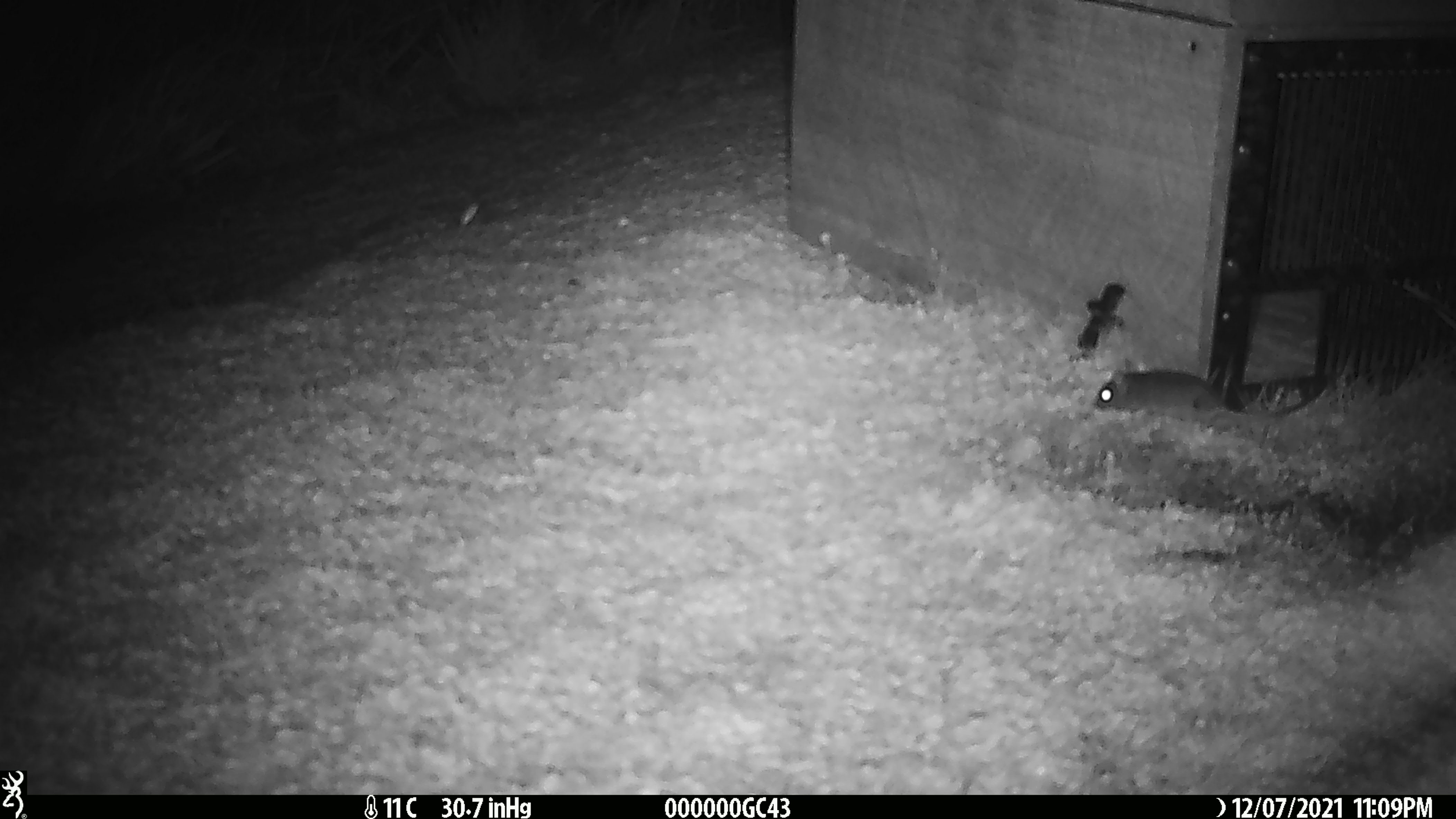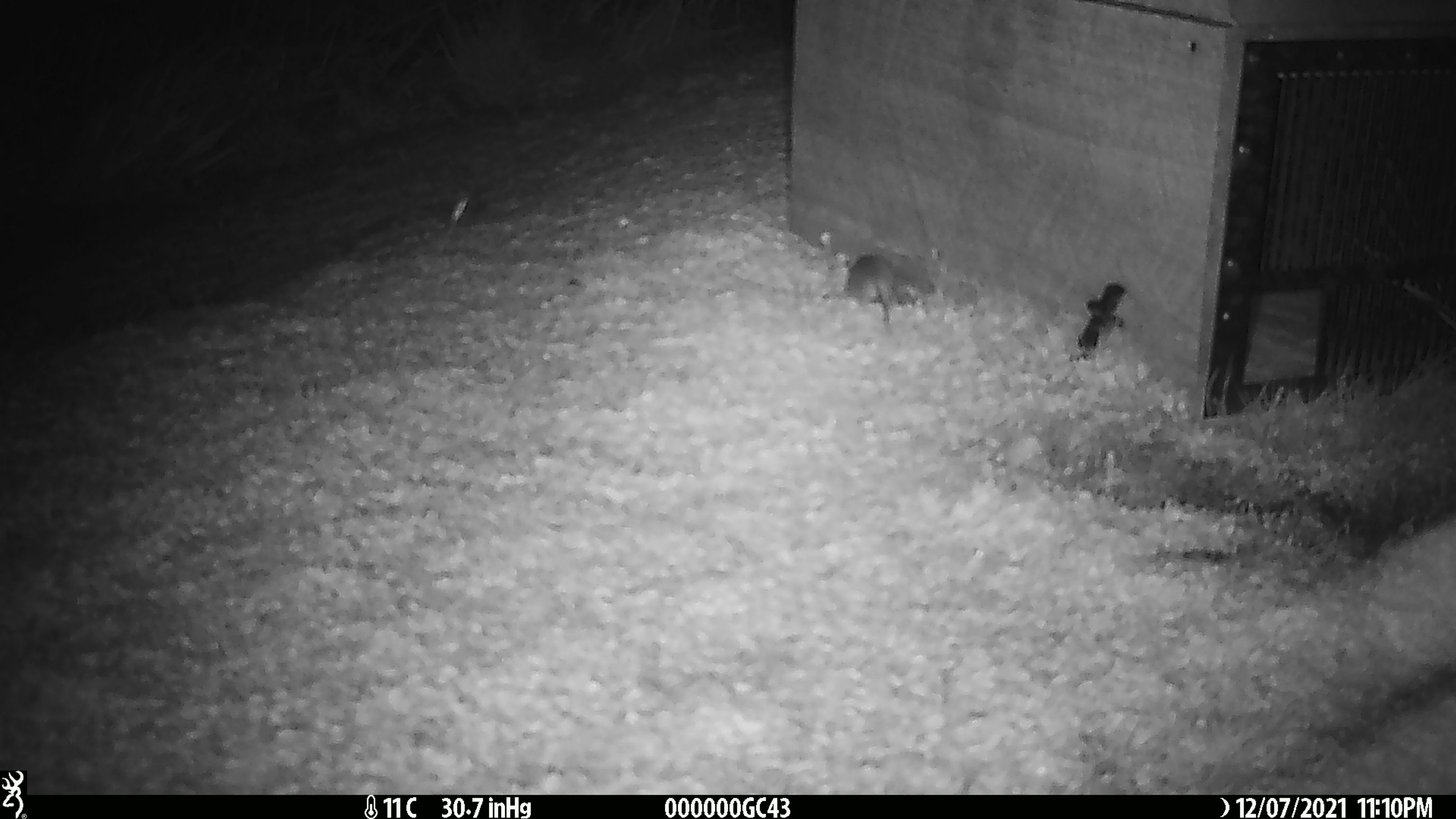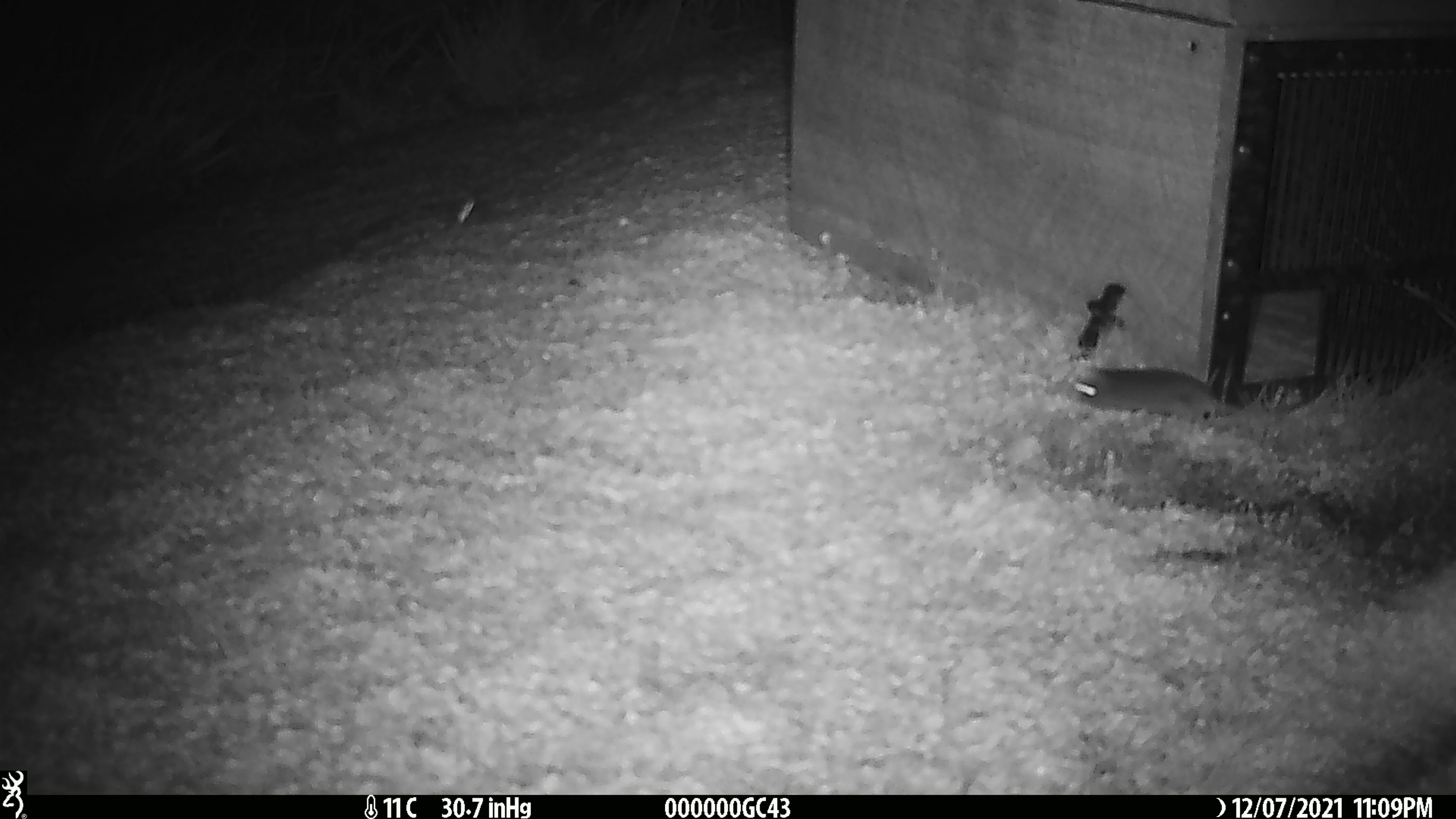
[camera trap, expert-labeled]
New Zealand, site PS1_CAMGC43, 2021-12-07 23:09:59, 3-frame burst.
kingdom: Animalia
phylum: Chordata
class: Mammalia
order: Rodentia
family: Muridae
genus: Mus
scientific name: Mus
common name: mouse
Mouse (Mus).